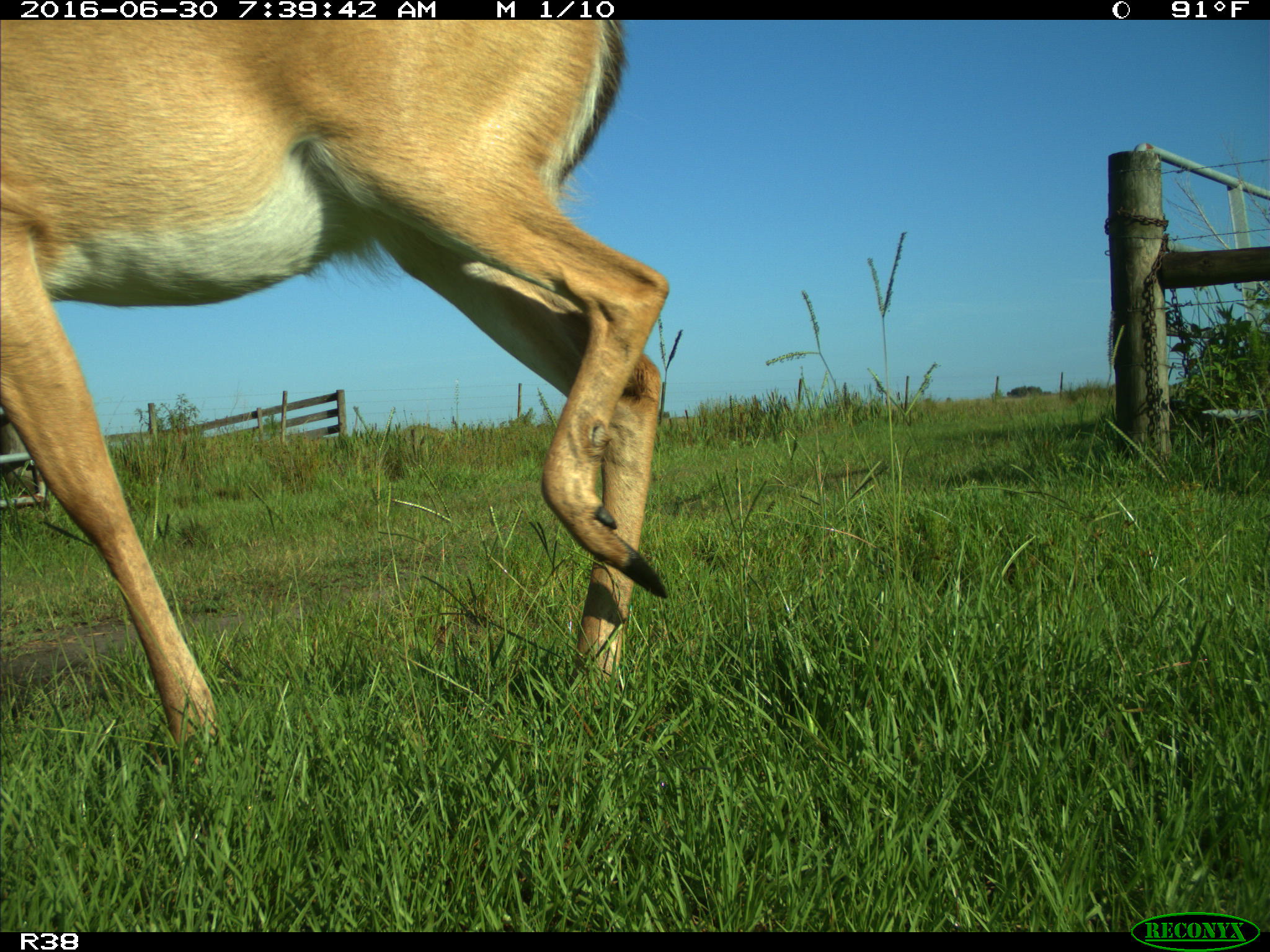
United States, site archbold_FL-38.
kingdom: Animalia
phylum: Chordata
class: Mammalia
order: Artiodactyla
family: Cervidae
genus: Odocoileus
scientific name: Odocoileus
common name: deer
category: unidentified deer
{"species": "unidentified deer (deer) (Odocoileus)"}